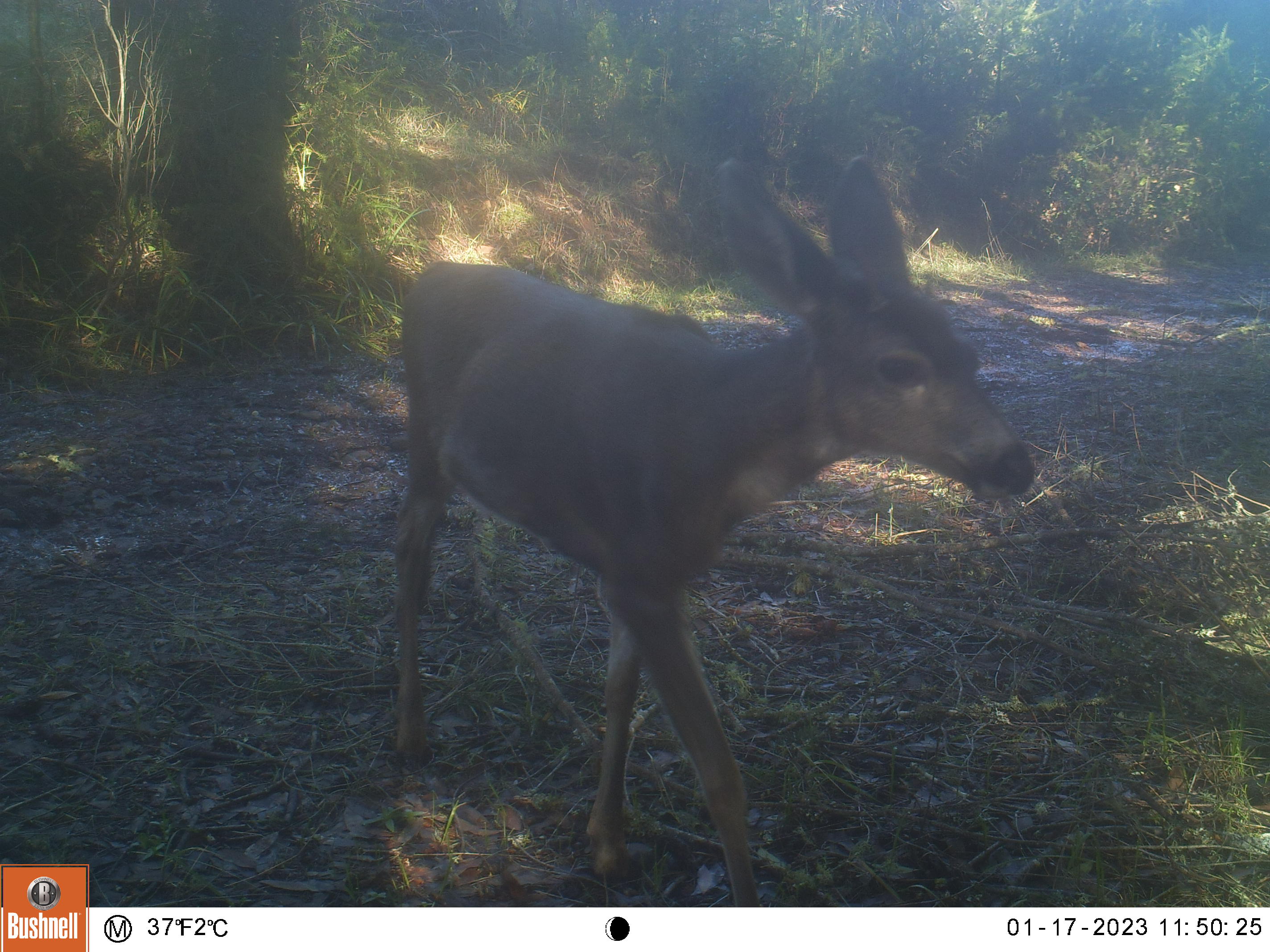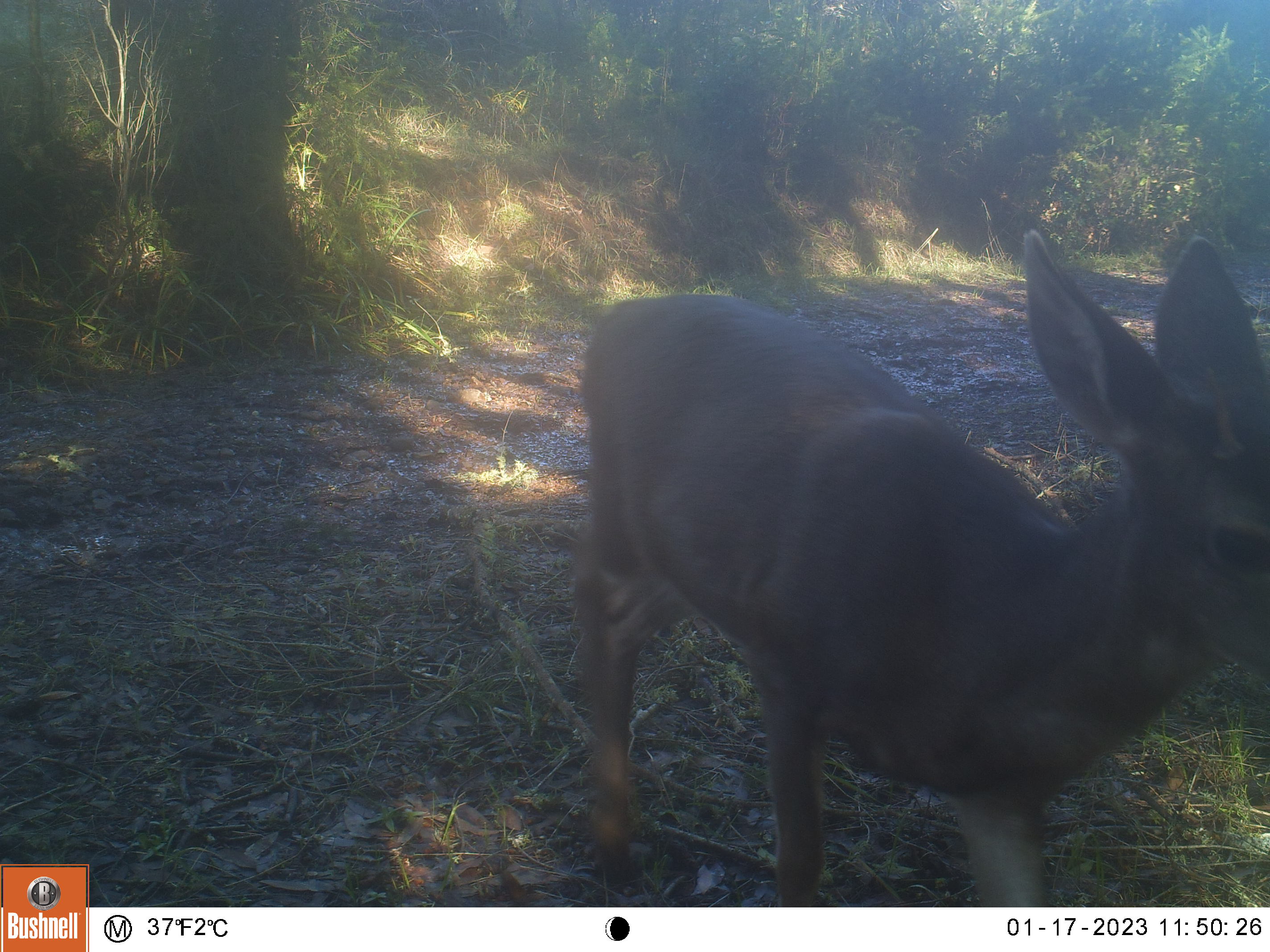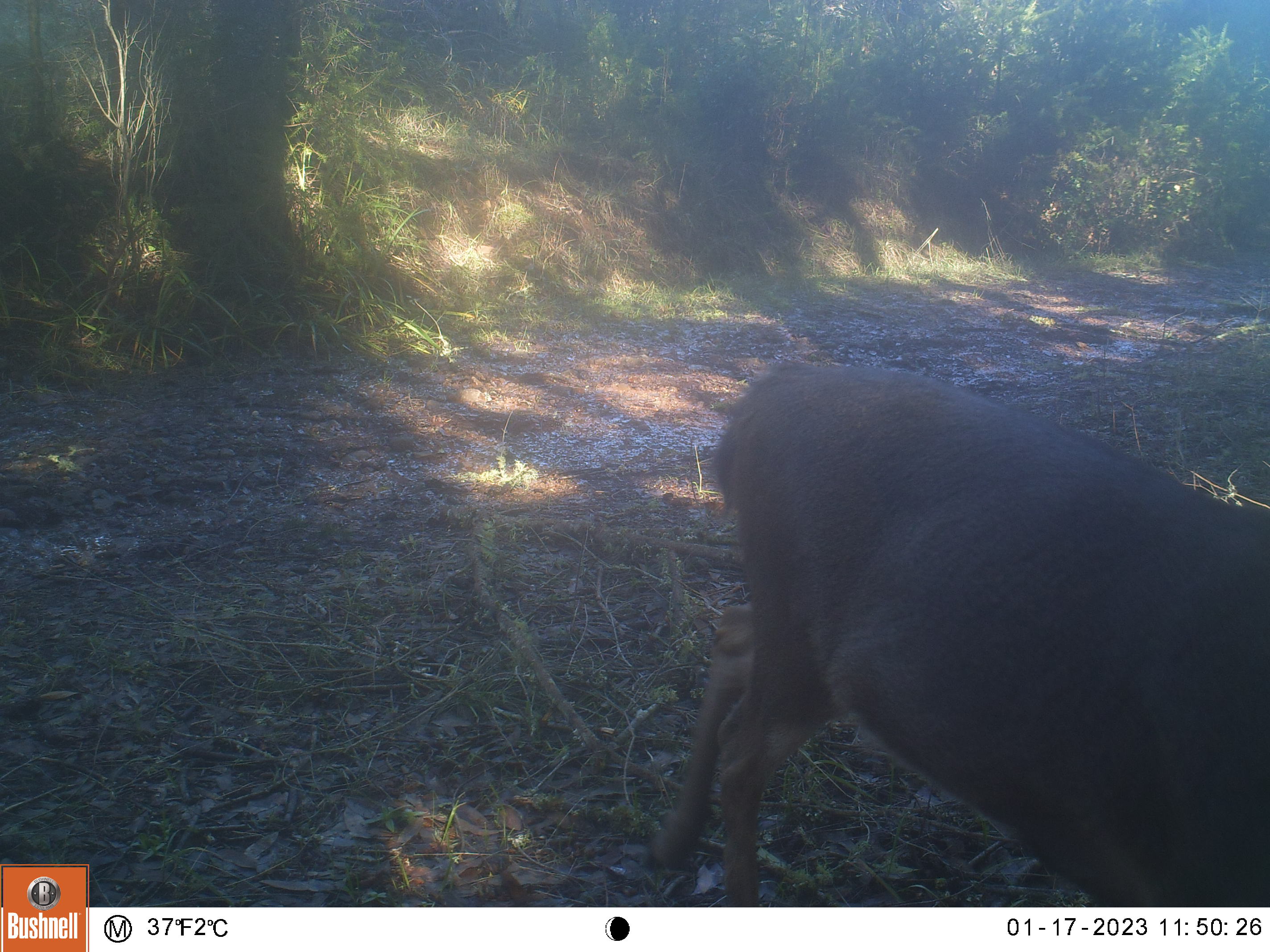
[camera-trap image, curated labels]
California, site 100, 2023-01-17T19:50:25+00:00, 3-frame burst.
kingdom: Animalia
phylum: Chordata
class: Mammalia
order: Artiodactyla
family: Cervidae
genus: Odocoileus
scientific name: Odocoileus hemionus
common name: mule deer